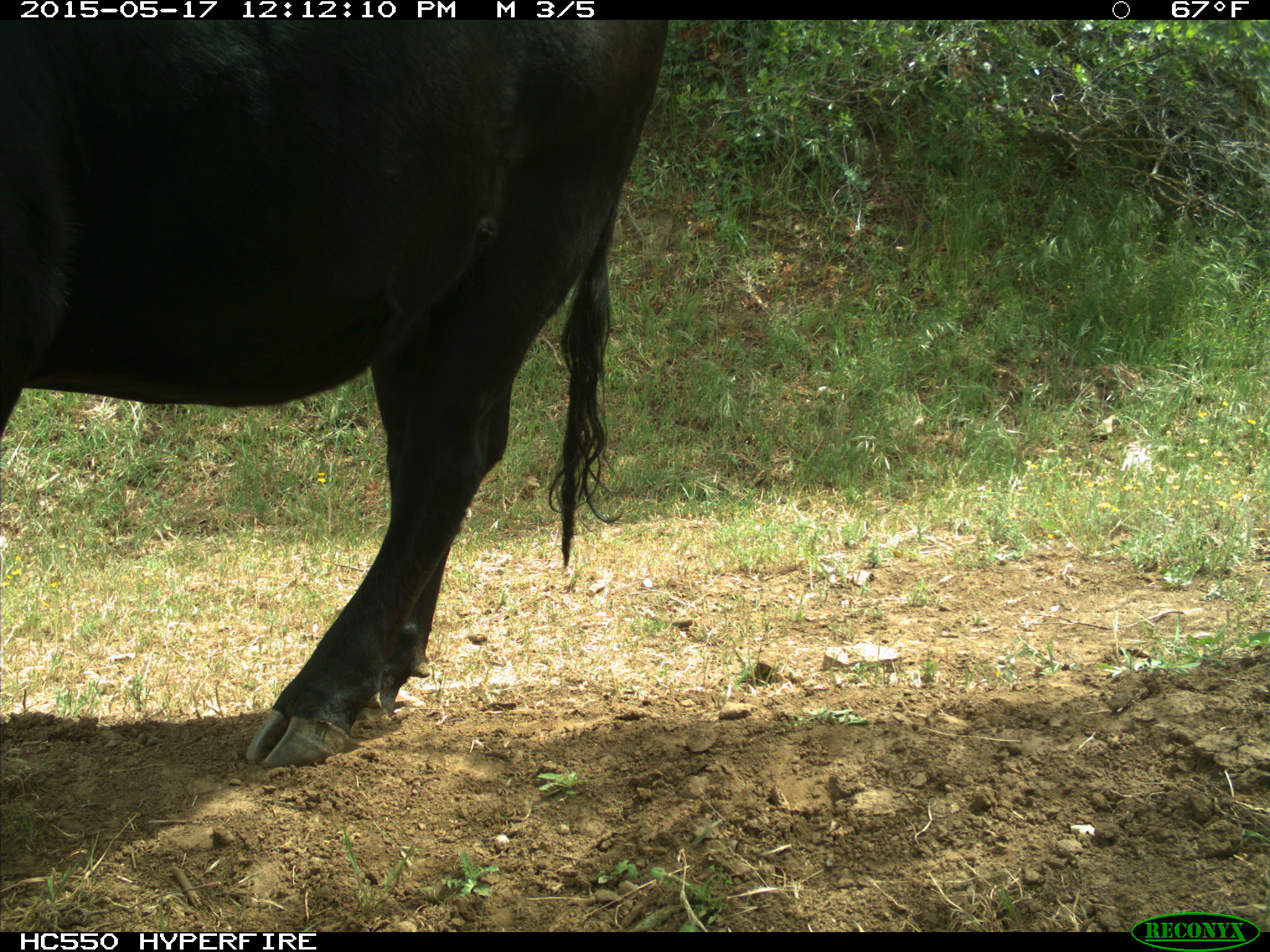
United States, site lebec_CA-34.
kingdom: Animalia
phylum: Chordata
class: Mammalia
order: Artiodactyla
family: Bovidae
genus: Bos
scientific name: Bos taurus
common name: domestic cow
Bos taurus (domestic cow).